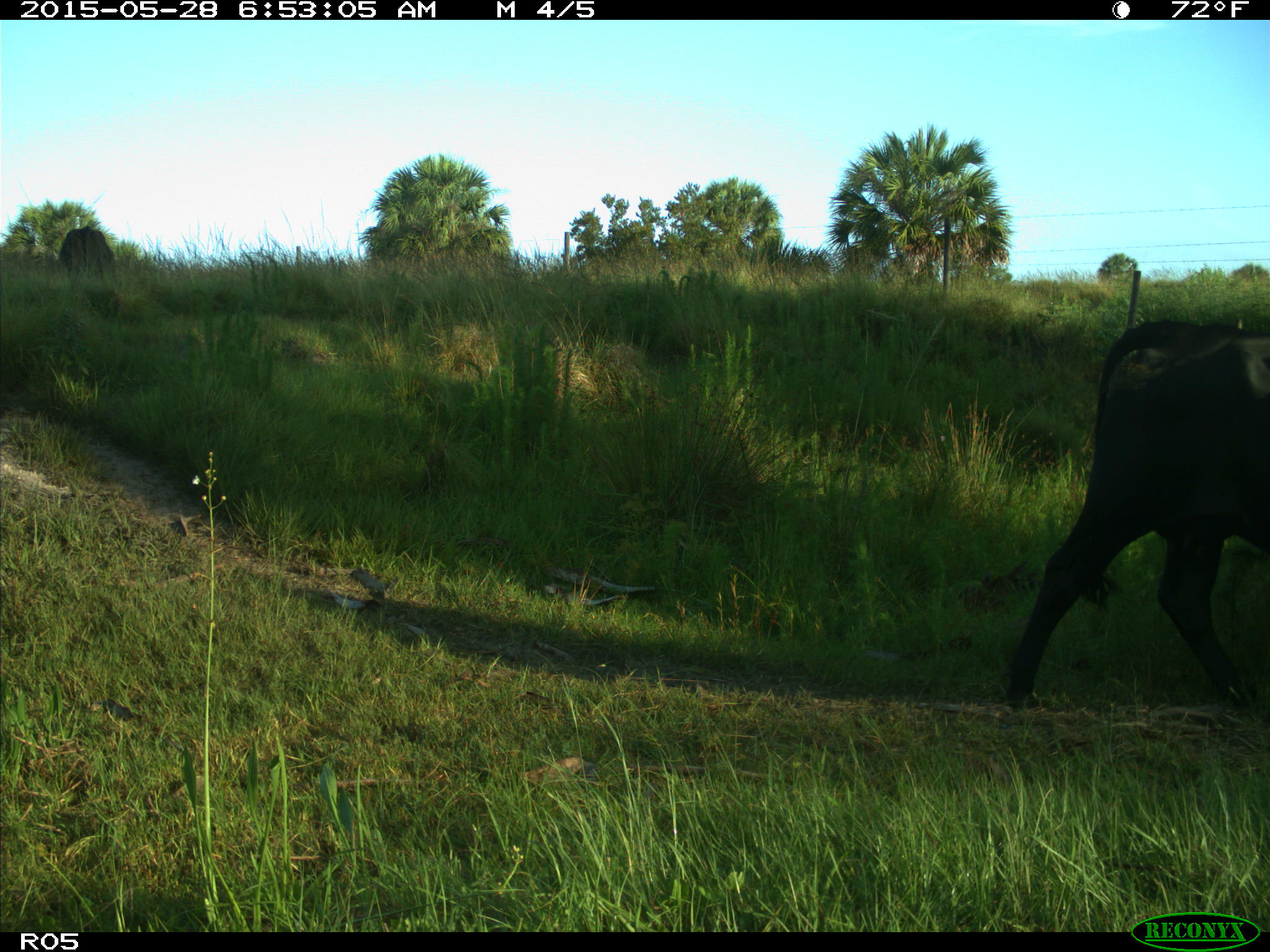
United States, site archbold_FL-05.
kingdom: Animalia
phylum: Chordata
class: Mammalia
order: Artiodactyla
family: Bovidae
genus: Bos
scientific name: Bos taurus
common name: domestic cow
Bos taurus (domestic cow).